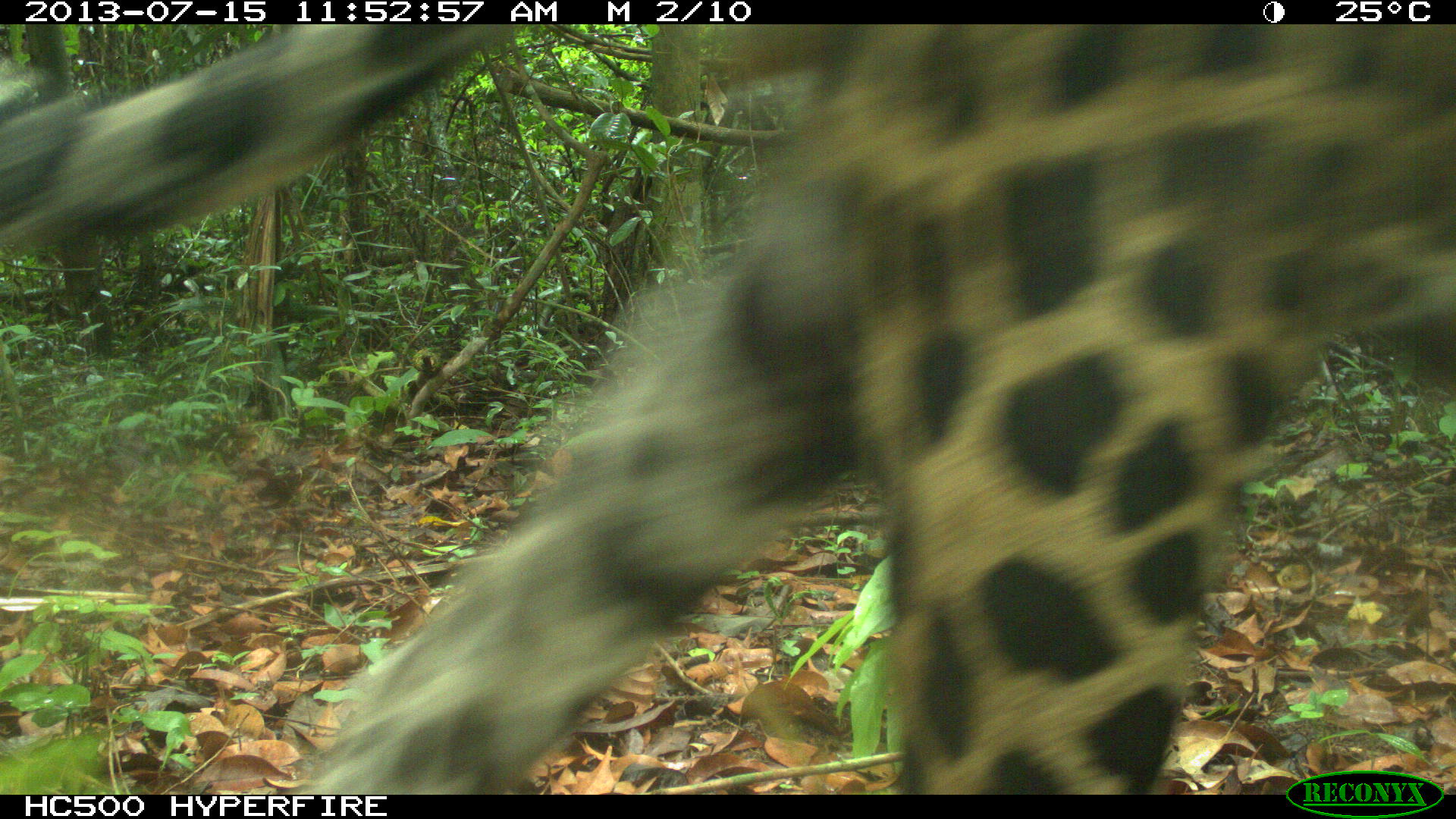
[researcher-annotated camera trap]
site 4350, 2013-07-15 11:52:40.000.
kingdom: Animalia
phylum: Chordata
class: Mammalia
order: Carnivora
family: Felidae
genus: Panthera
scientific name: Panthera onca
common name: jaguar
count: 1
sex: male